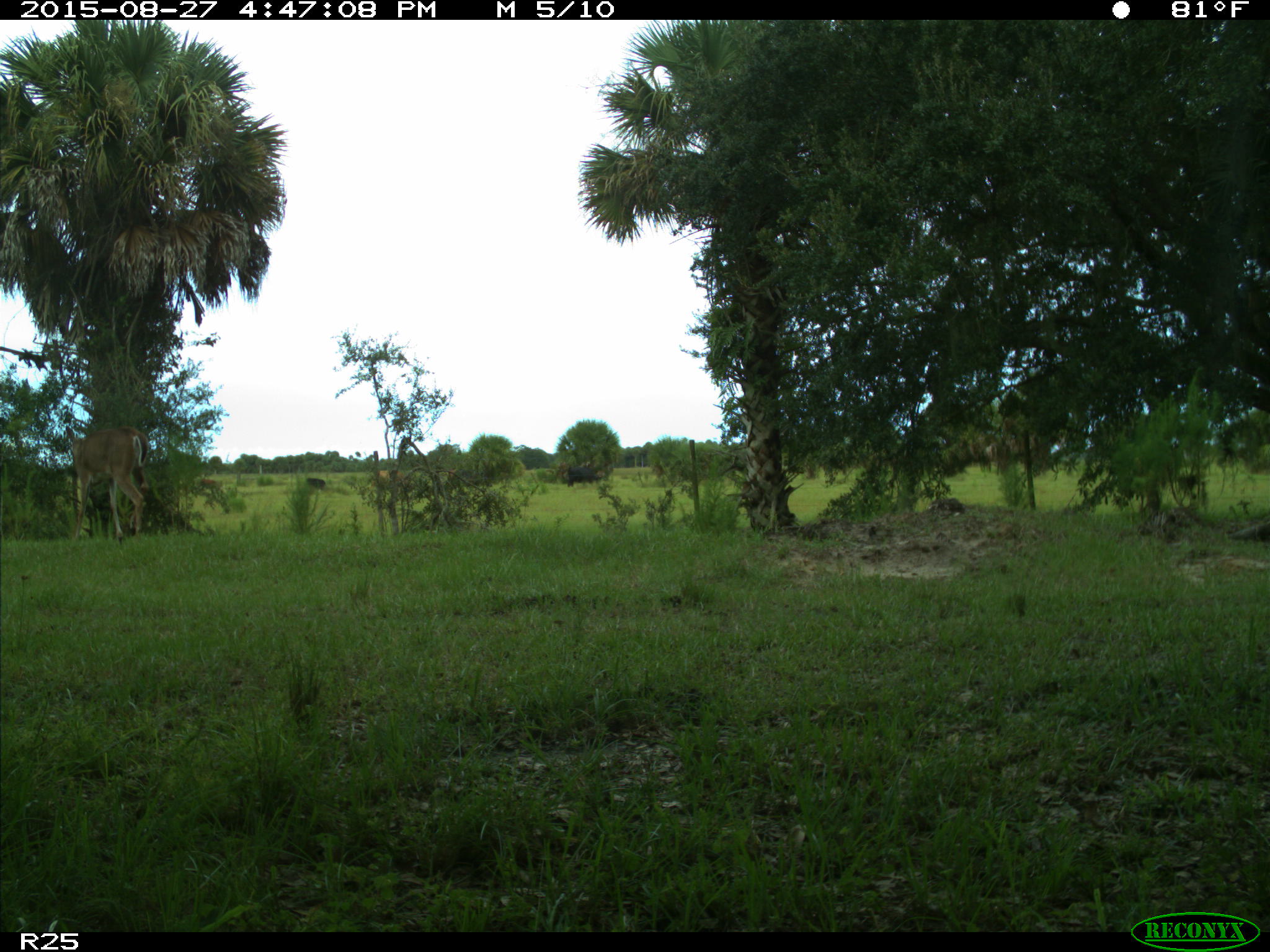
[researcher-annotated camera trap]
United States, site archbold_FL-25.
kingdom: Animalia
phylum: Chordata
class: Mammalia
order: Artiodactyla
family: Cervidae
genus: Odocoileus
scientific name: Odocoileus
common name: deer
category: unidentified deer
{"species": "unidentified deer (deer) (Odocoileus)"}